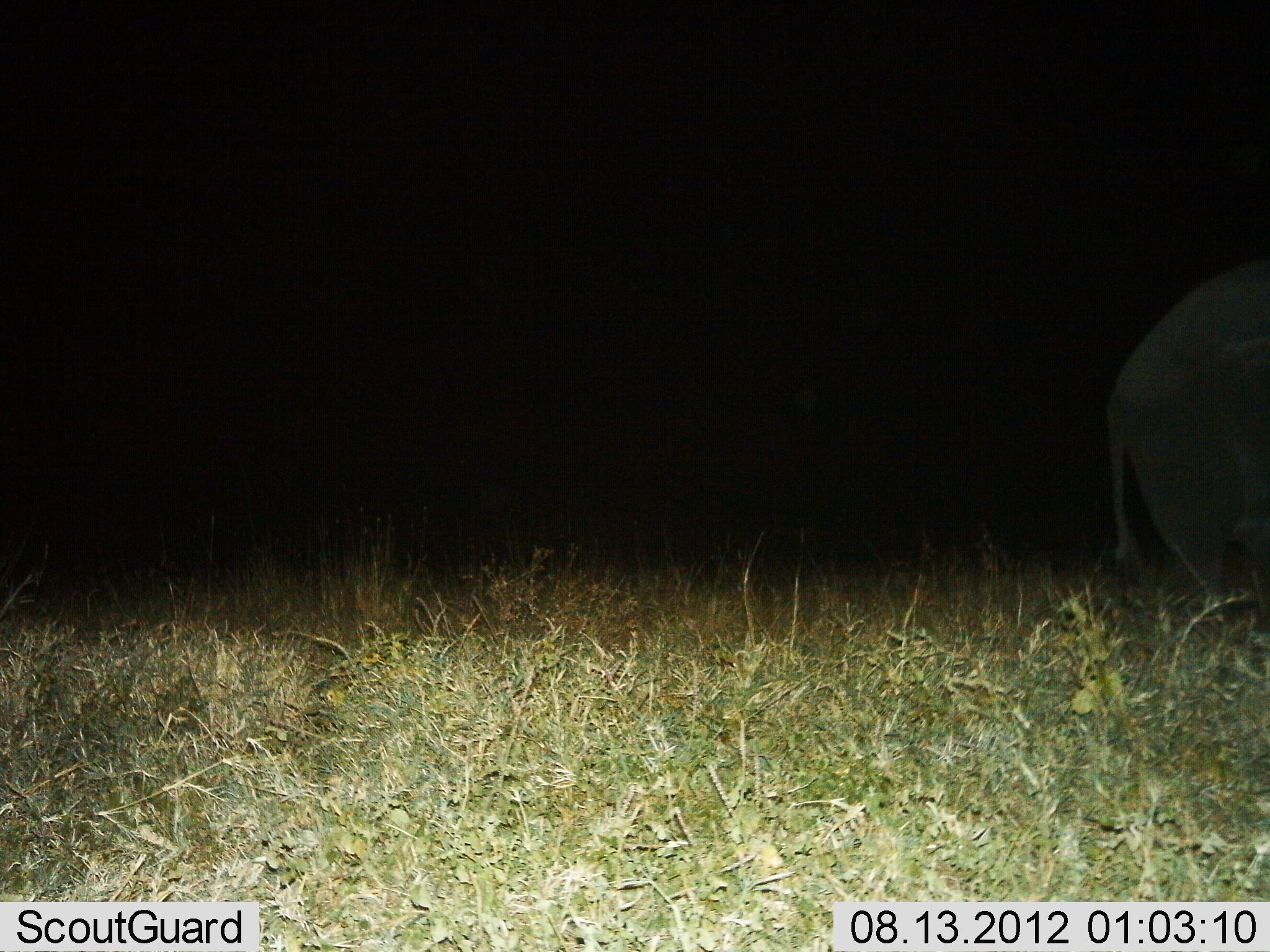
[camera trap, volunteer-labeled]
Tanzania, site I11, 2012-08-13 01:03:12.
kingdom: Animalia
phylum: Chordata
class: Mammalia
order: Proboscidea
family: Elephantidae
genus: Loxodonta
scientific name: Loxodonta africana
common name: african bush elephant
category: elephant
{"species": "elephant (african bush elephant) (Loxodonta africana)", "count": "1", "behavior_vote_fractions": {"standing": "70%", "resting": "0%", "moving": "30%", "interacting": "0%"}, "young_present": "0%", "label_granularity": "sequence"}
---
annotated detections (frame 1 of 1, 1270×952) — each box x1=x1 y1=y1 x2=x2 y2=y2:
animal: x1=1101 y1=262 x2=1270 y2=642